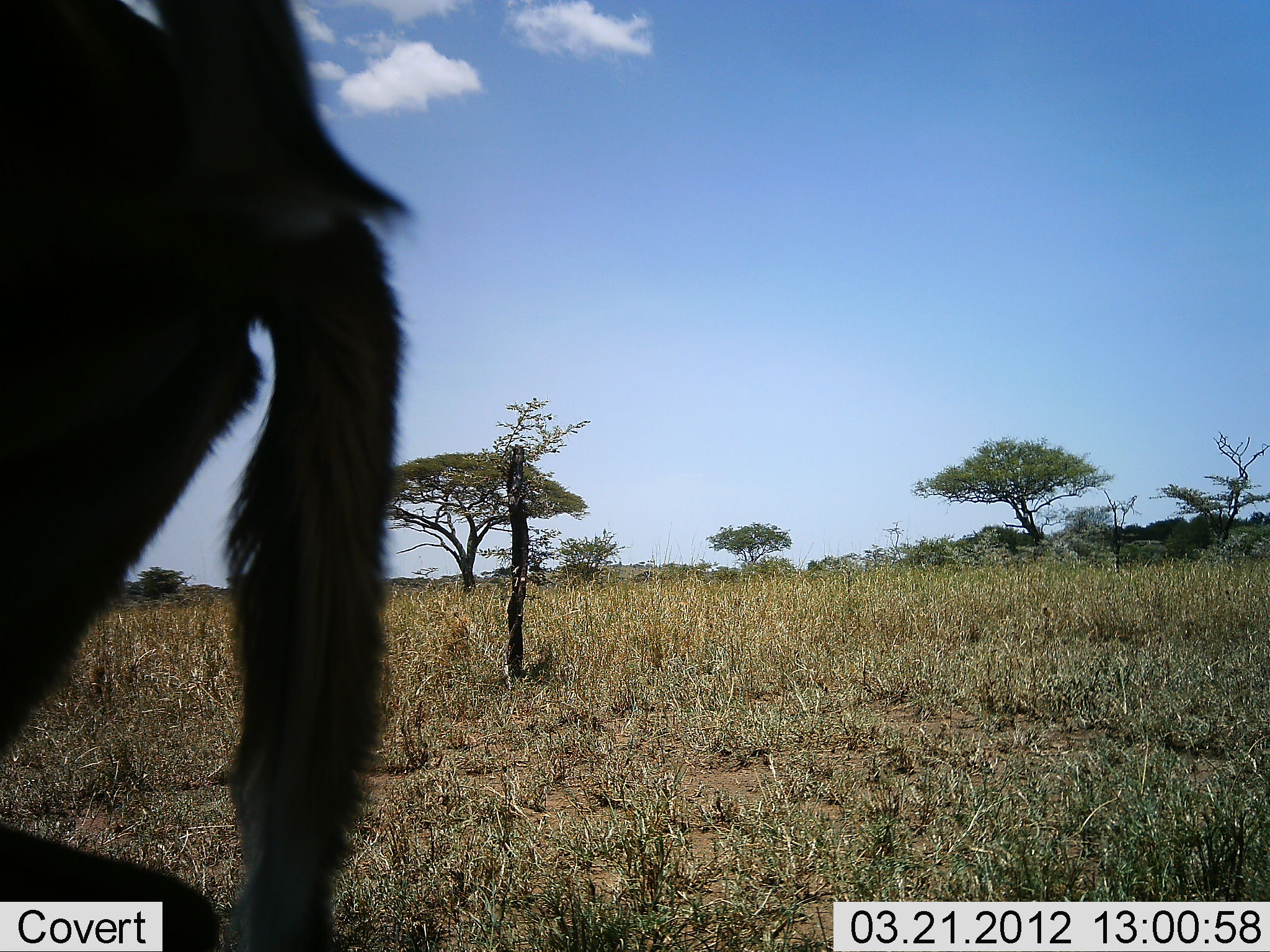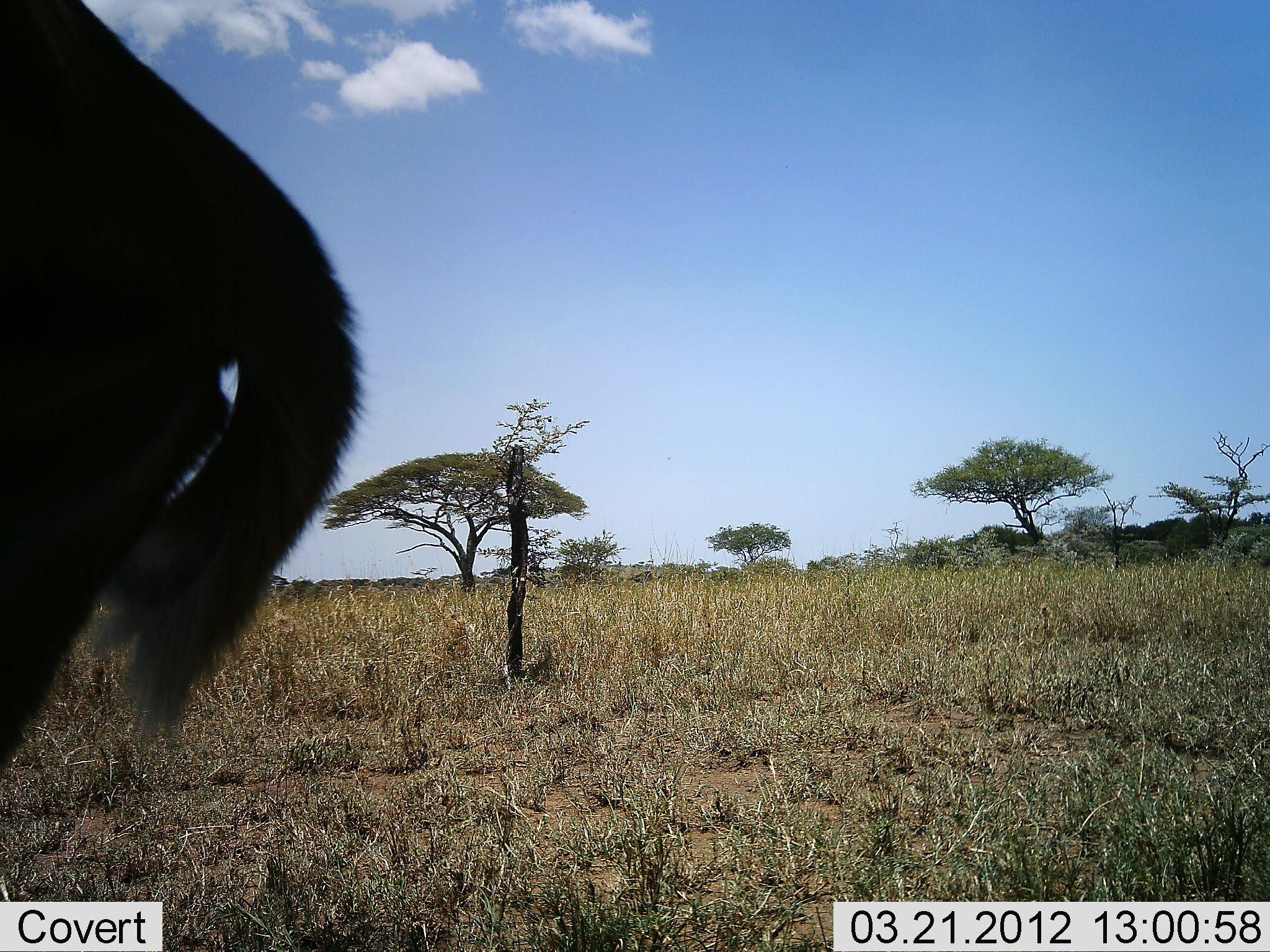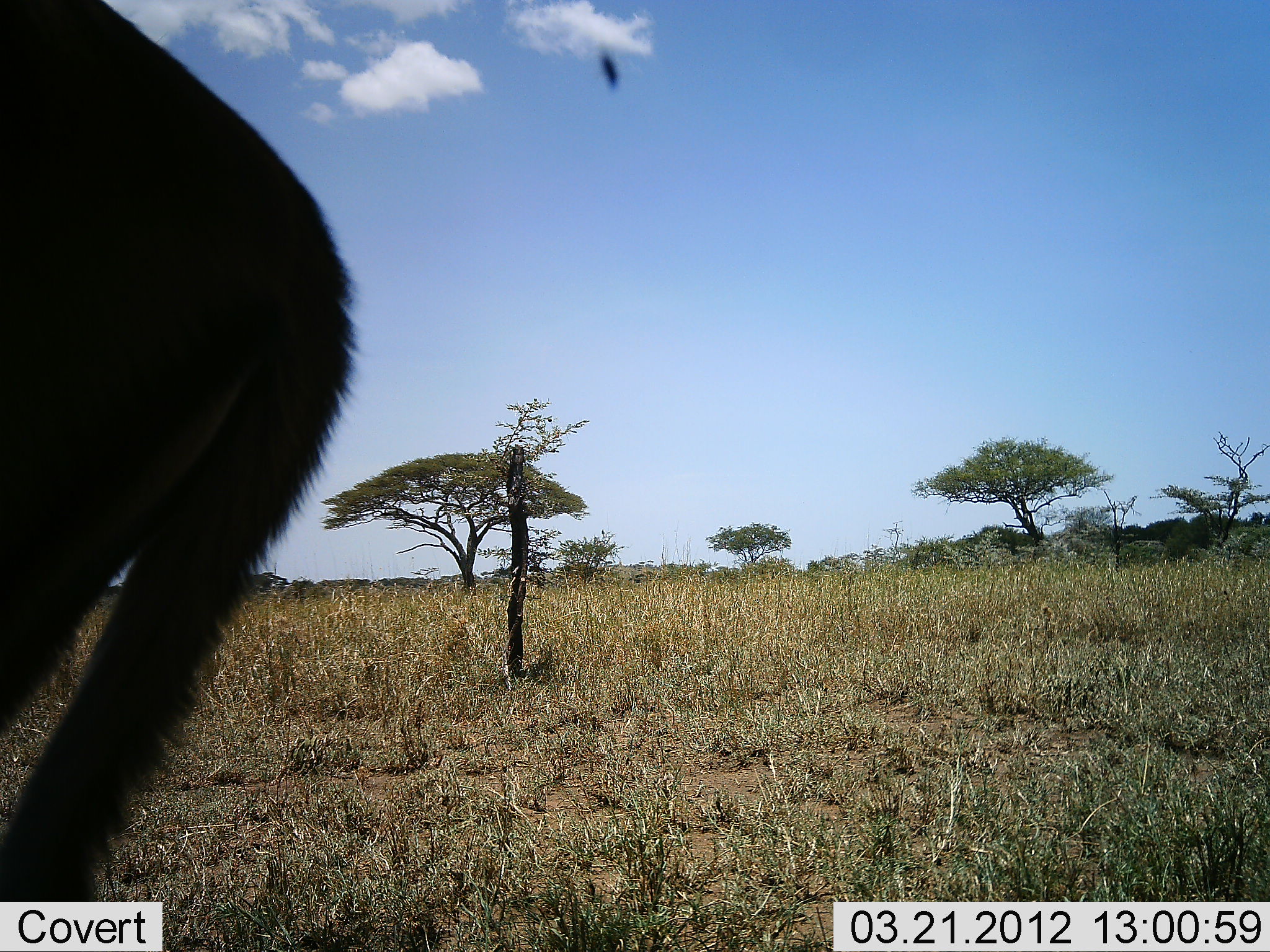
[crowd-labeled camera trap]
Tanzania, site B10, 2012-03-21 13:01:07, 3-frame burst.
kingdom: Animalia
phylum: Chordata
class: Mammalia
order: Artiodactyla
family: Bovidae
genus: Eudorcas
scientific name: Eudorcas thomsonii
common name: thomson's gazelle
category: gazellethomsons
Gazellethomsons (thomson's gazelle) (Eudorcas thomsonii), count 1. Behavior (volunteer vote fractions): standing 100%, resting 0%, moving 0%, interacting 0%. Young present (vote fraction): 0%. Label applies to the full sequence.